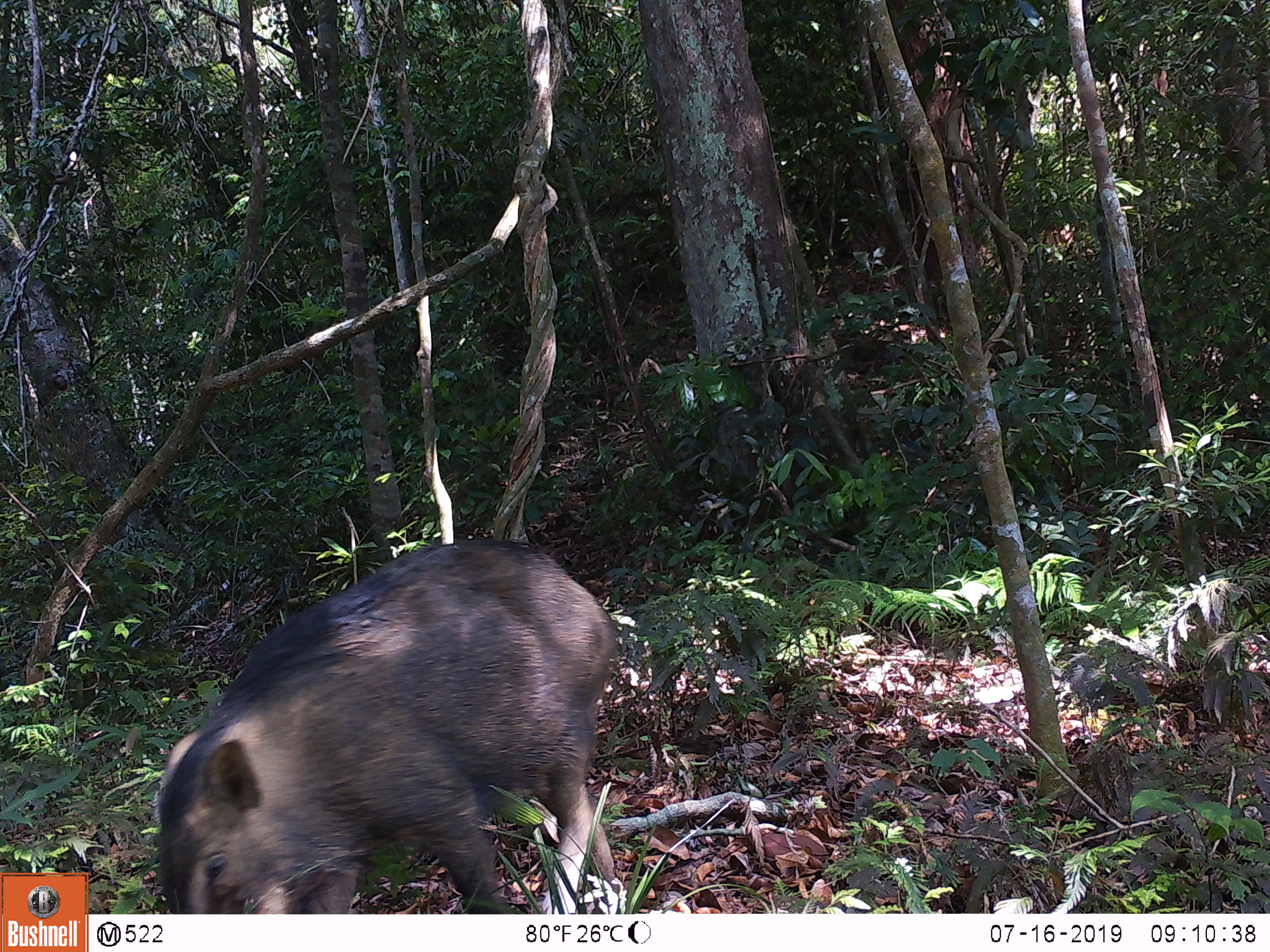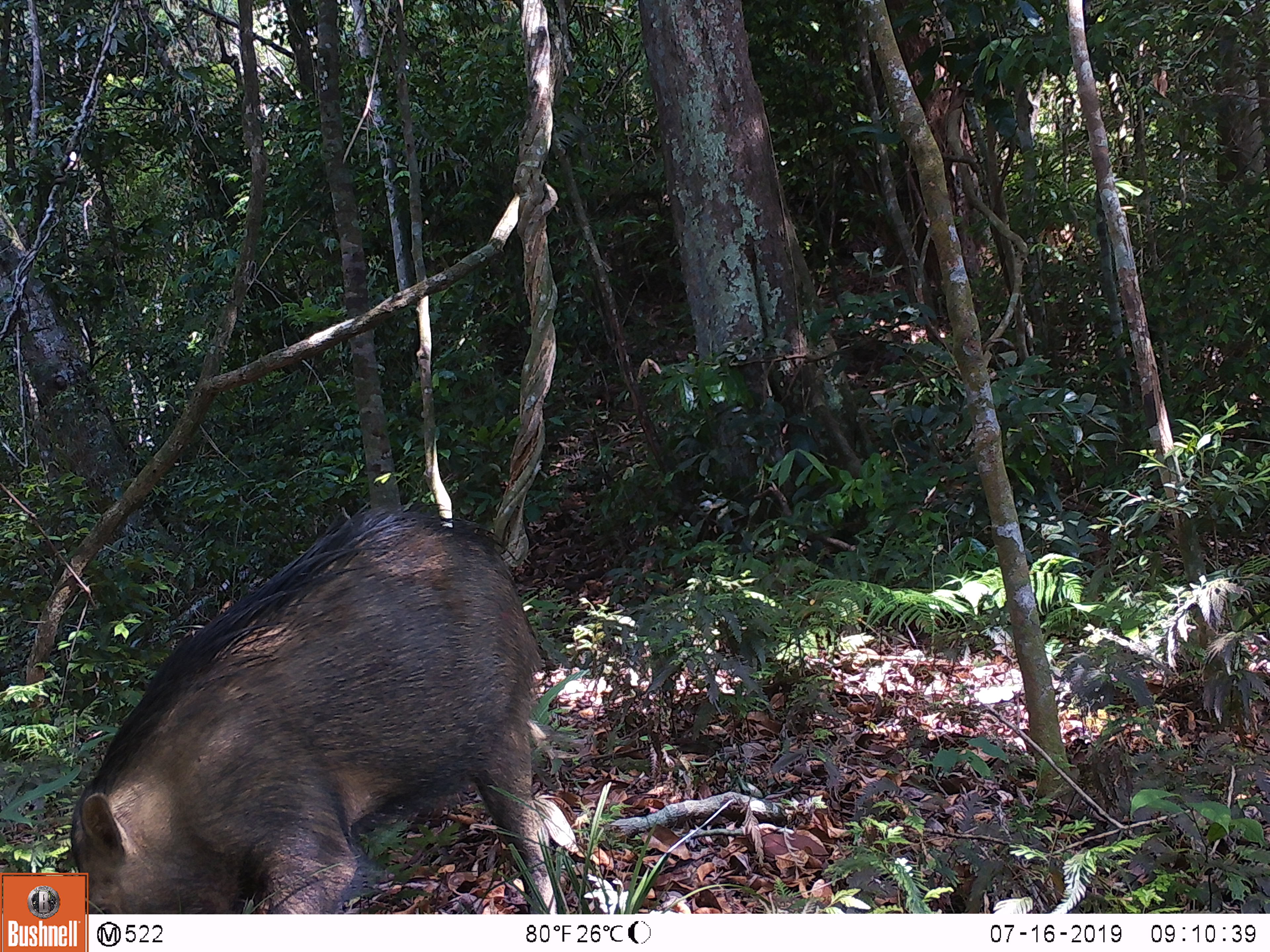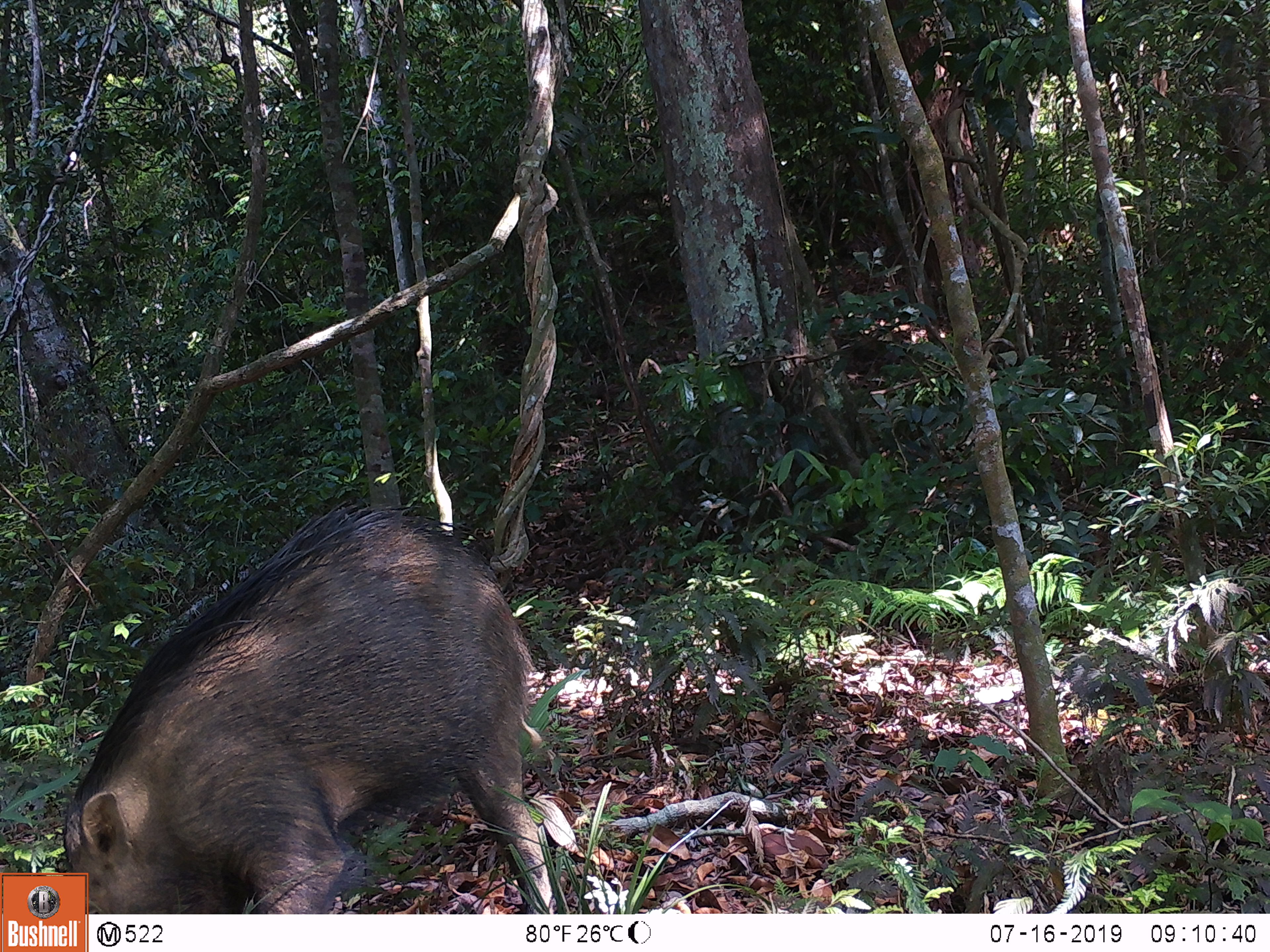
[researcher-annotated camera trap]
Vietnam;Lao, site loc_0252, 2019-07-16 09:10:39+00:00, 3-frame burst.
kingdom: Animalia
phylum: Chordata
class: Mammalia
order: Artiodactyla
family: Suidae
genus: Sus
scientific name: Sus scrofa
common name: eurasian wild pig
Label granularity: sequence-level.